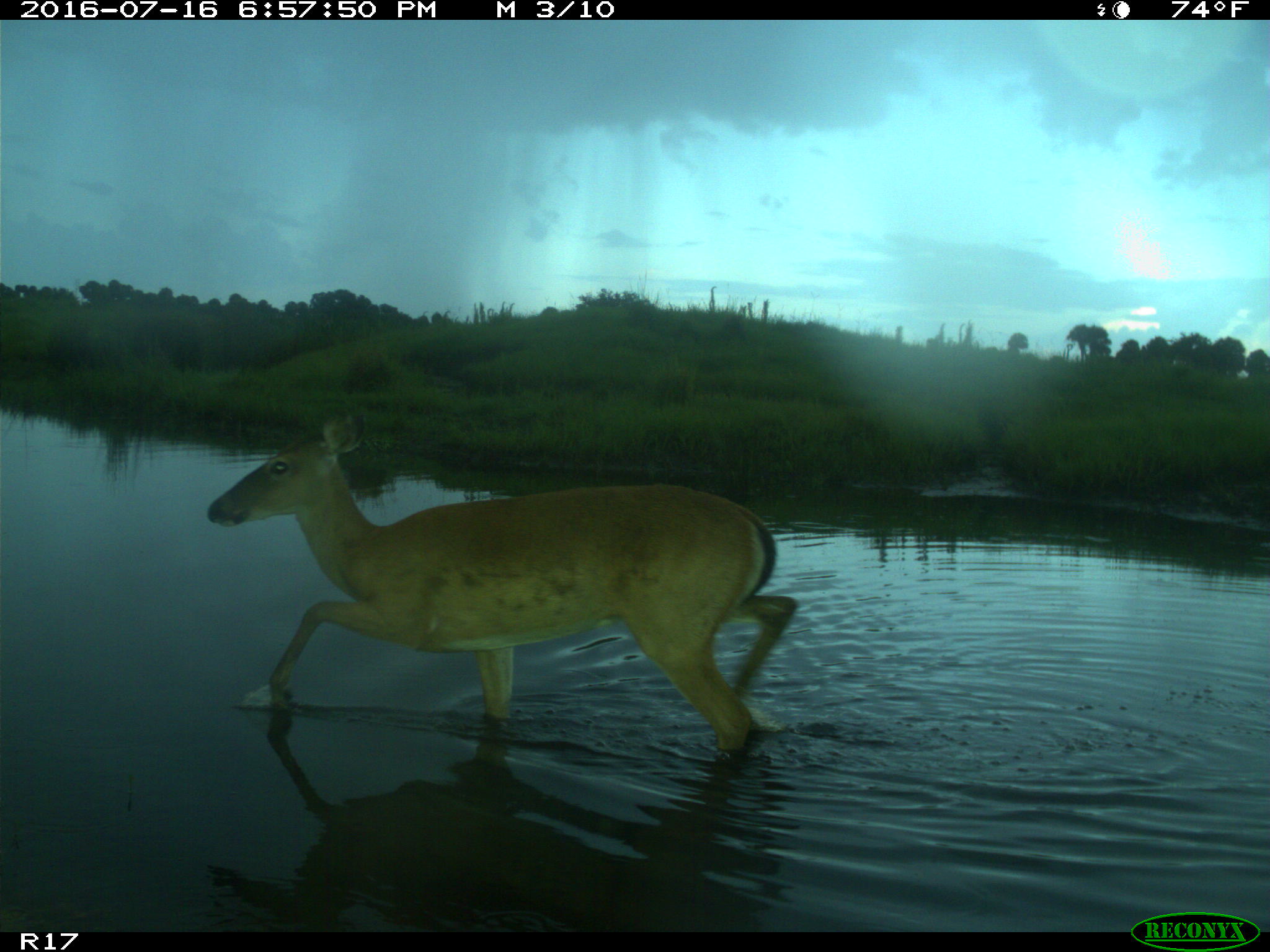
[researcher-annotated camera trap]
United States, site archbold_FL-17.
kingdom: Animalia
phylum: Chordata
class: Mammalia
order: Artiodactyla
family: Cervidae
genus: Odocoileus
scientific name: Odocoileus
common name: deer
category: unidentified deer